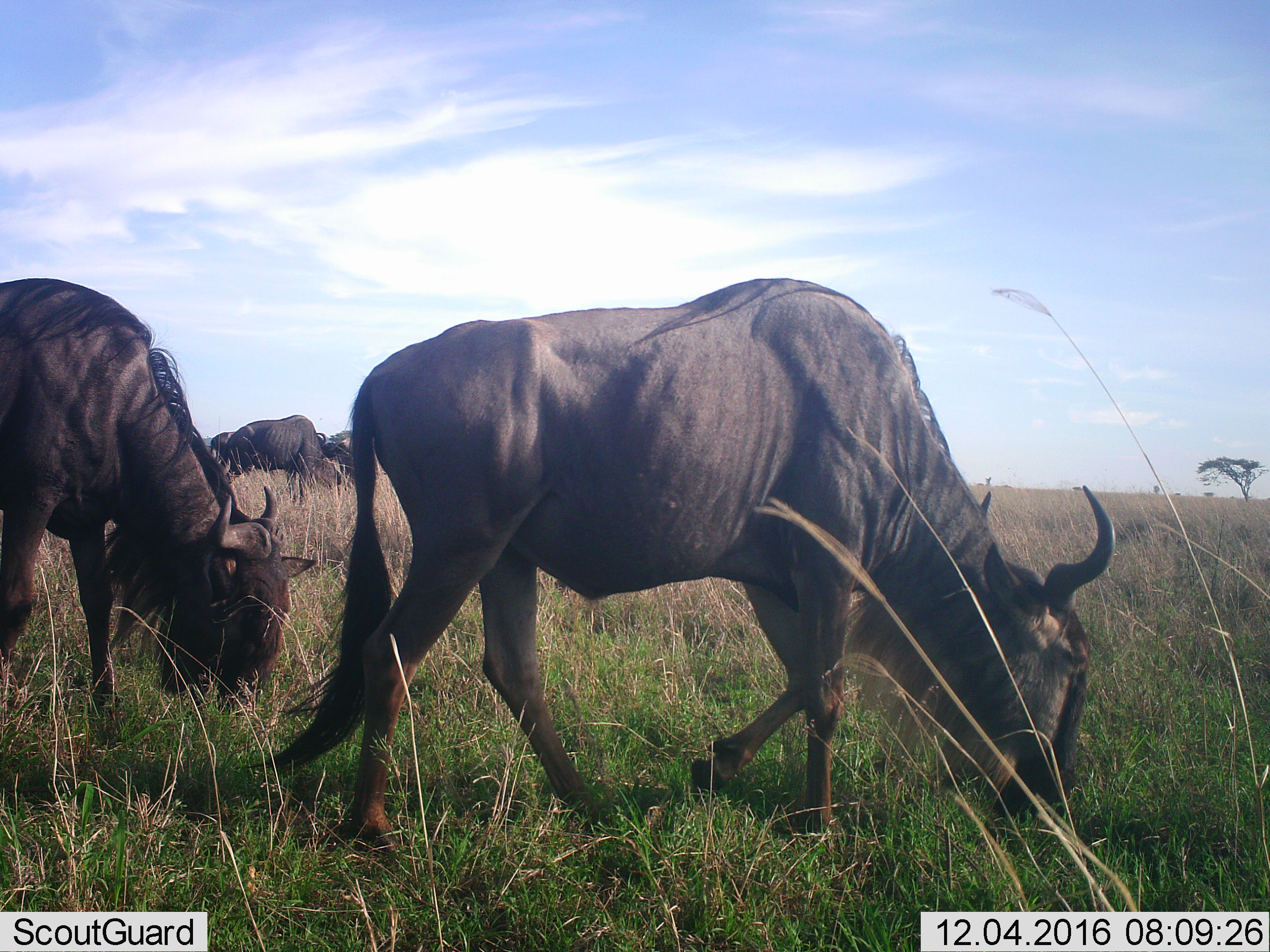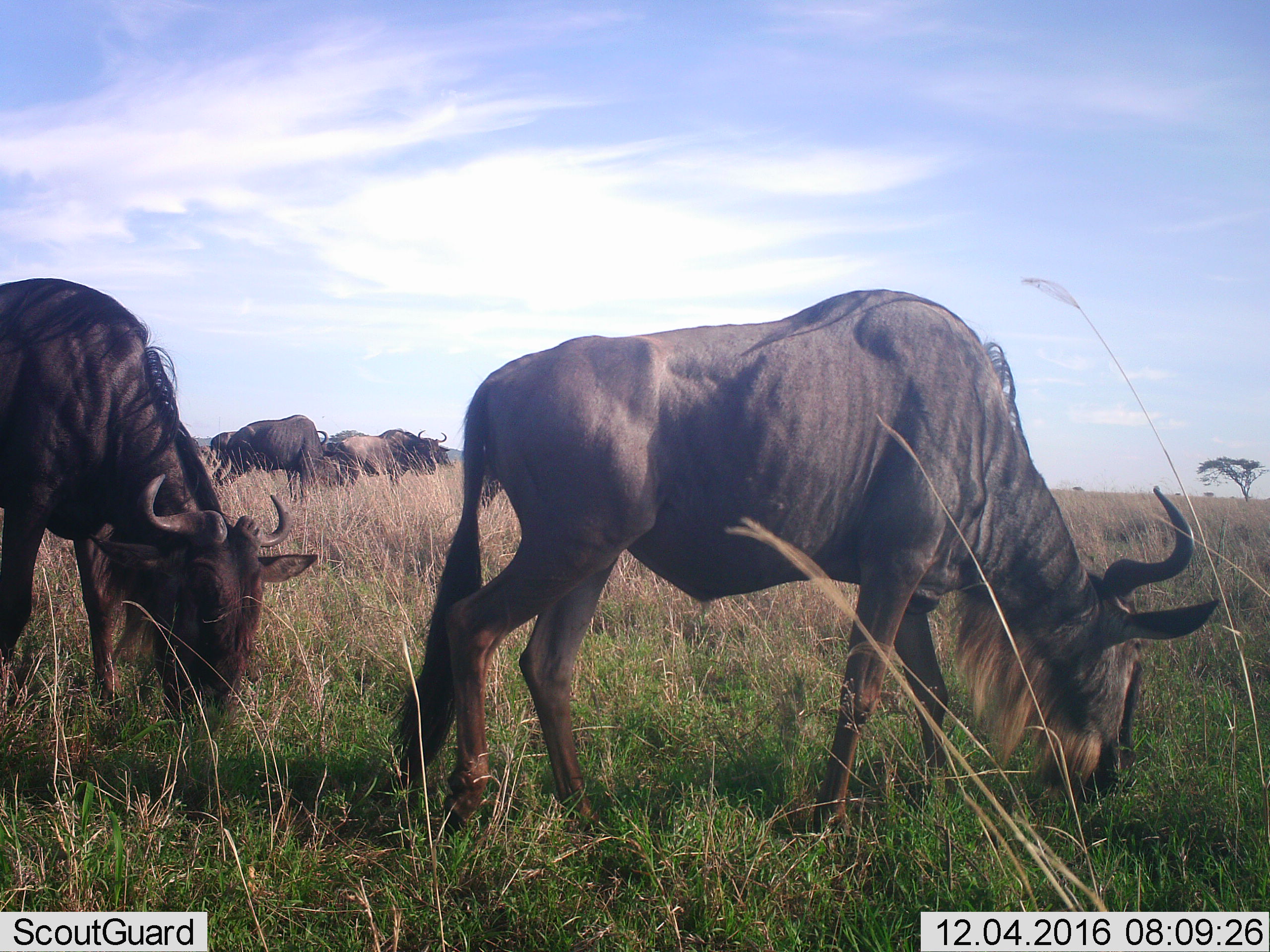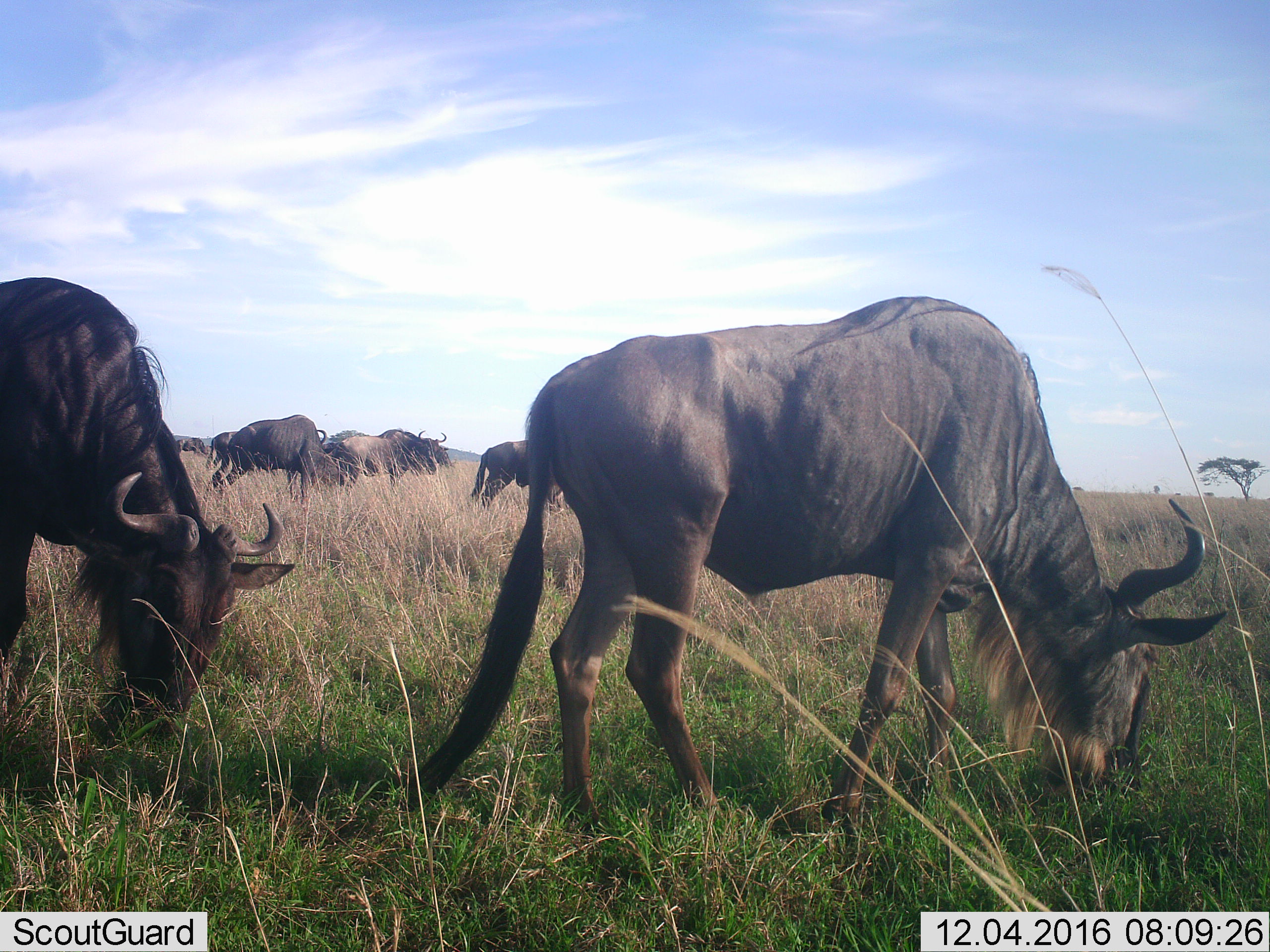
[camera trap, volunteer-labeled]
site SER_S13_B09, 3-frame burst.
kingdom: Animalia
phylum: Chordata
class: Mammalia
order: Artiodactyla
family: Bovidae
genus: Connochaetes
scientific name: Connochaetes taurinus taurinus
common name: blue wildebeest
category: wildebeestblue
Wildebeestblue (blue wildebeest) (Connochaetes taurinus taurinus), count 4. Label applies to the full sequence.